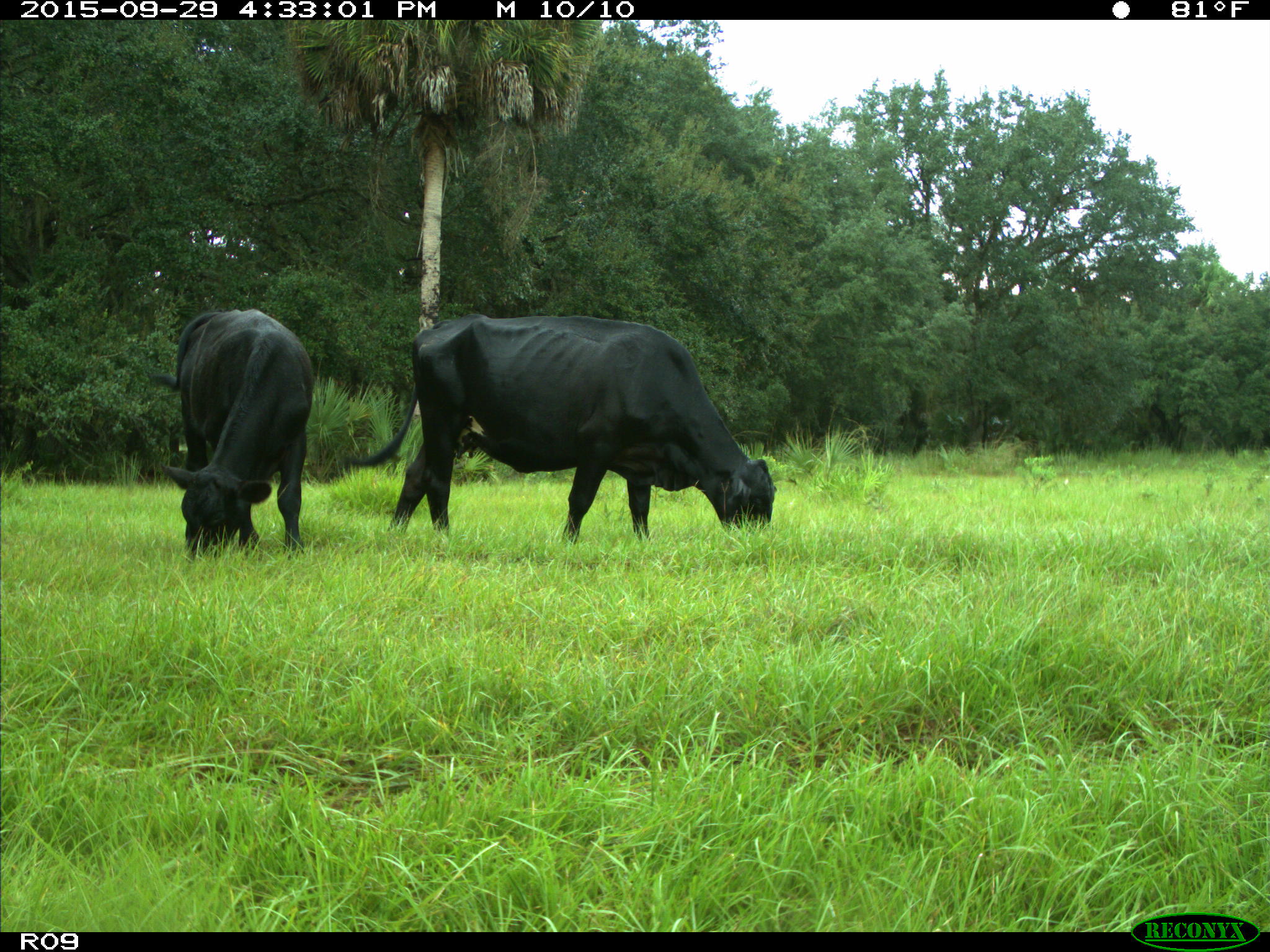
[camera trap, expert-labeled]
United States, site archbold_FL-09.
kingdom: Animalia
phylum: Chordata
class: Mammalia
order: Artiodactyla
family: Bovidae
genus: Bos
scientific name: Bos taurus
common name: domestic cow